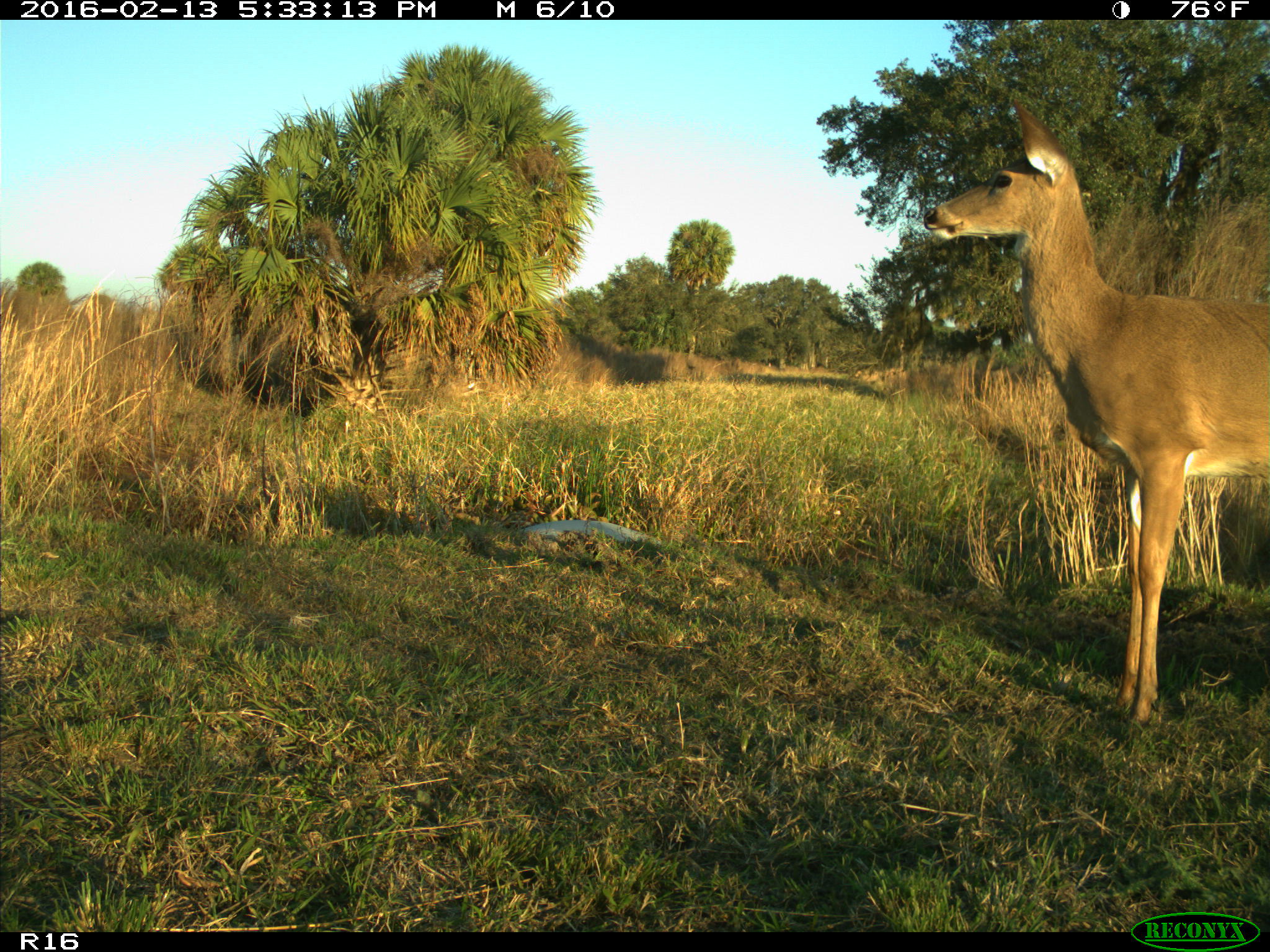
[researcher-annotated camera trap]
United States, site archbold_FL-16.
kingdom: Animalia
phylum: Chordata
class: Mammalia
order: Artiodactyla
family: Cervidae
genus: Odocoileus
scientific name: Odocoileus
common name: deer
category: unidentified deer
Unidentified deer (deer) (Odocoileus).